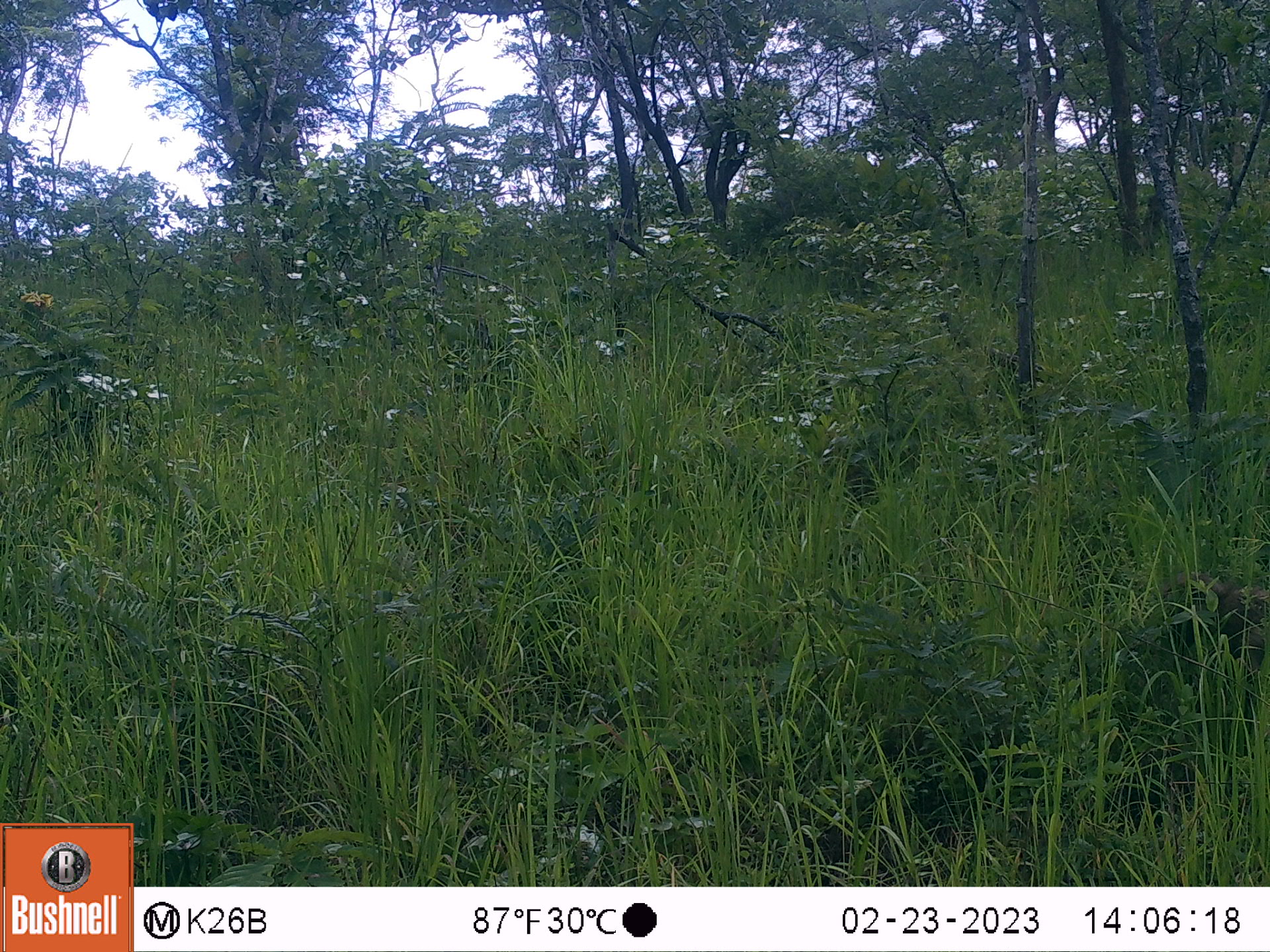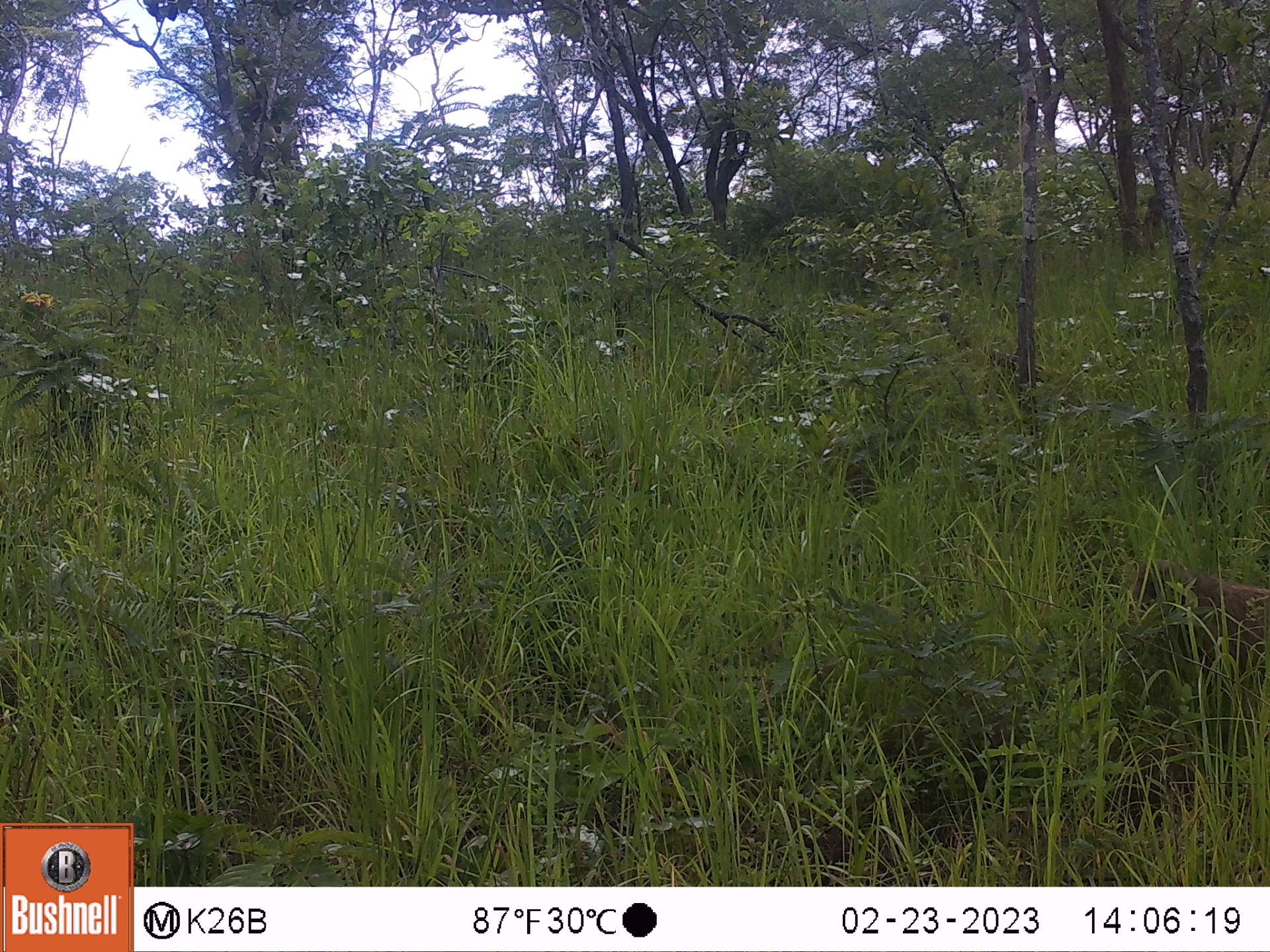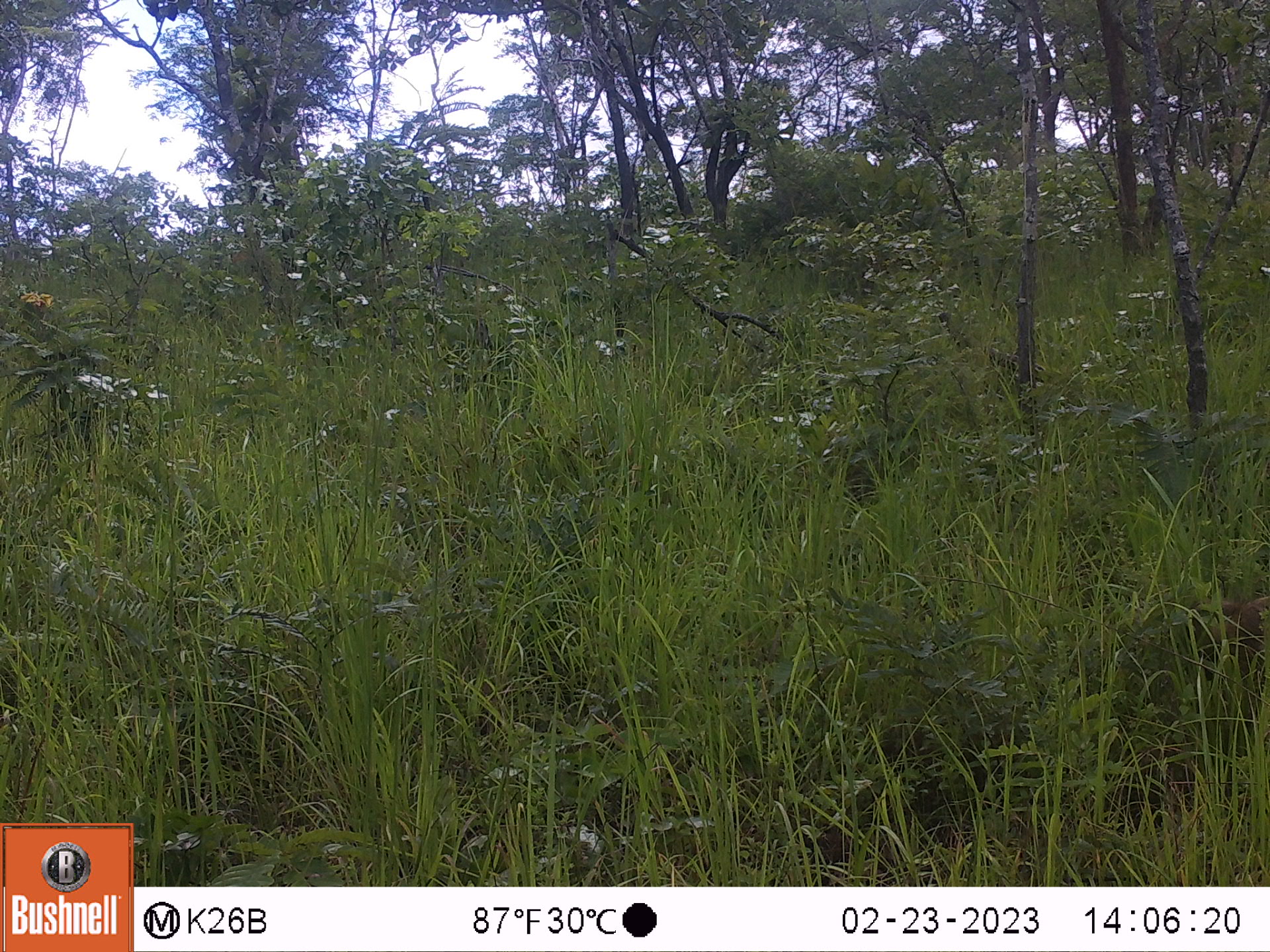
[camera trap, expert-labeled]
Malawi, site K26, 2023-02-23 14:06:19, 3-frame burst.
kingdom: Animalia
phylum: Chordata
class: Mammalia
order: Primates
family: Cercopithecidae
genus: Papio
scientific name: Papio cynocephalus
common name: yellow baboon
Yellow baboon (Papio cynocephalus), count 1.